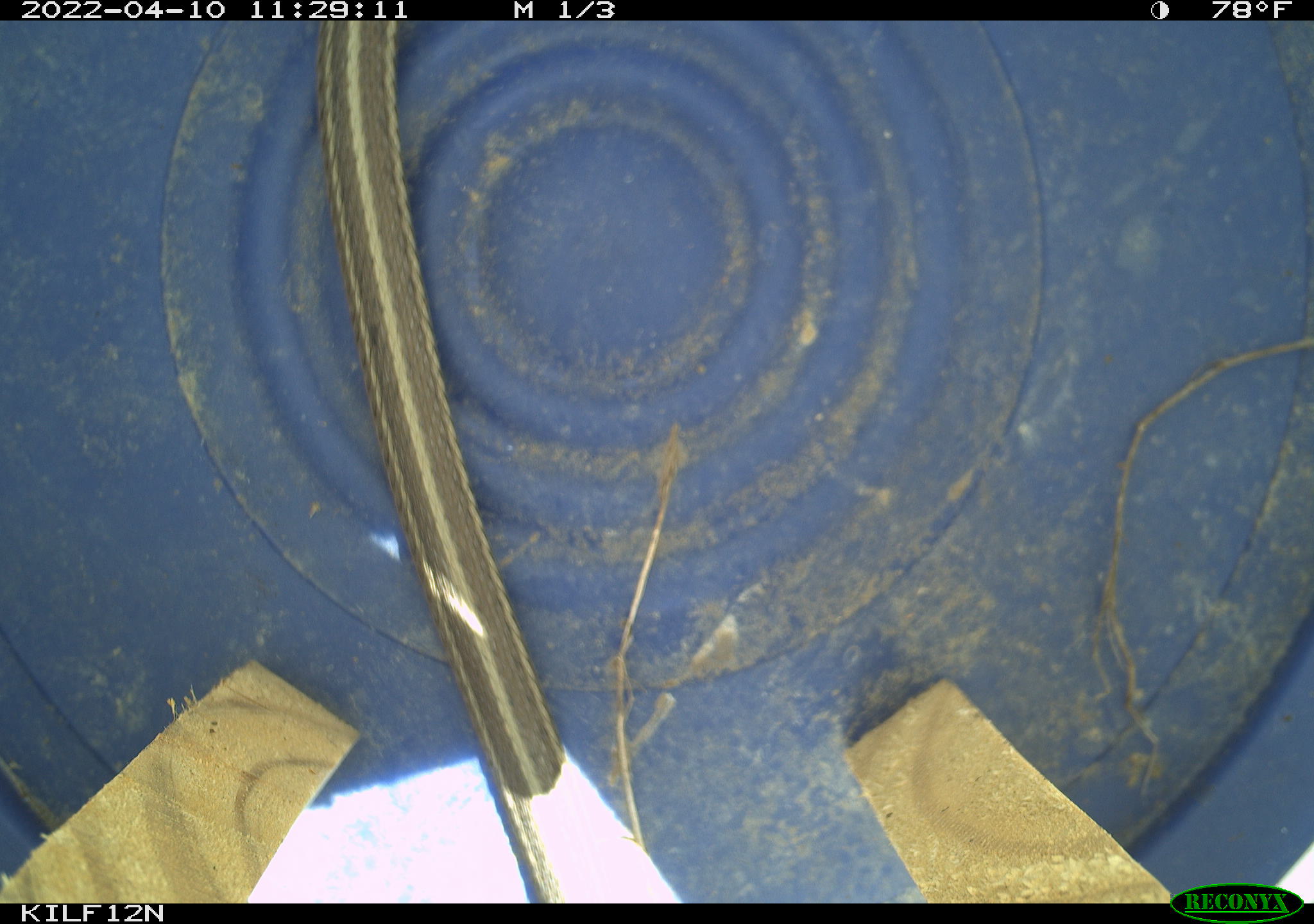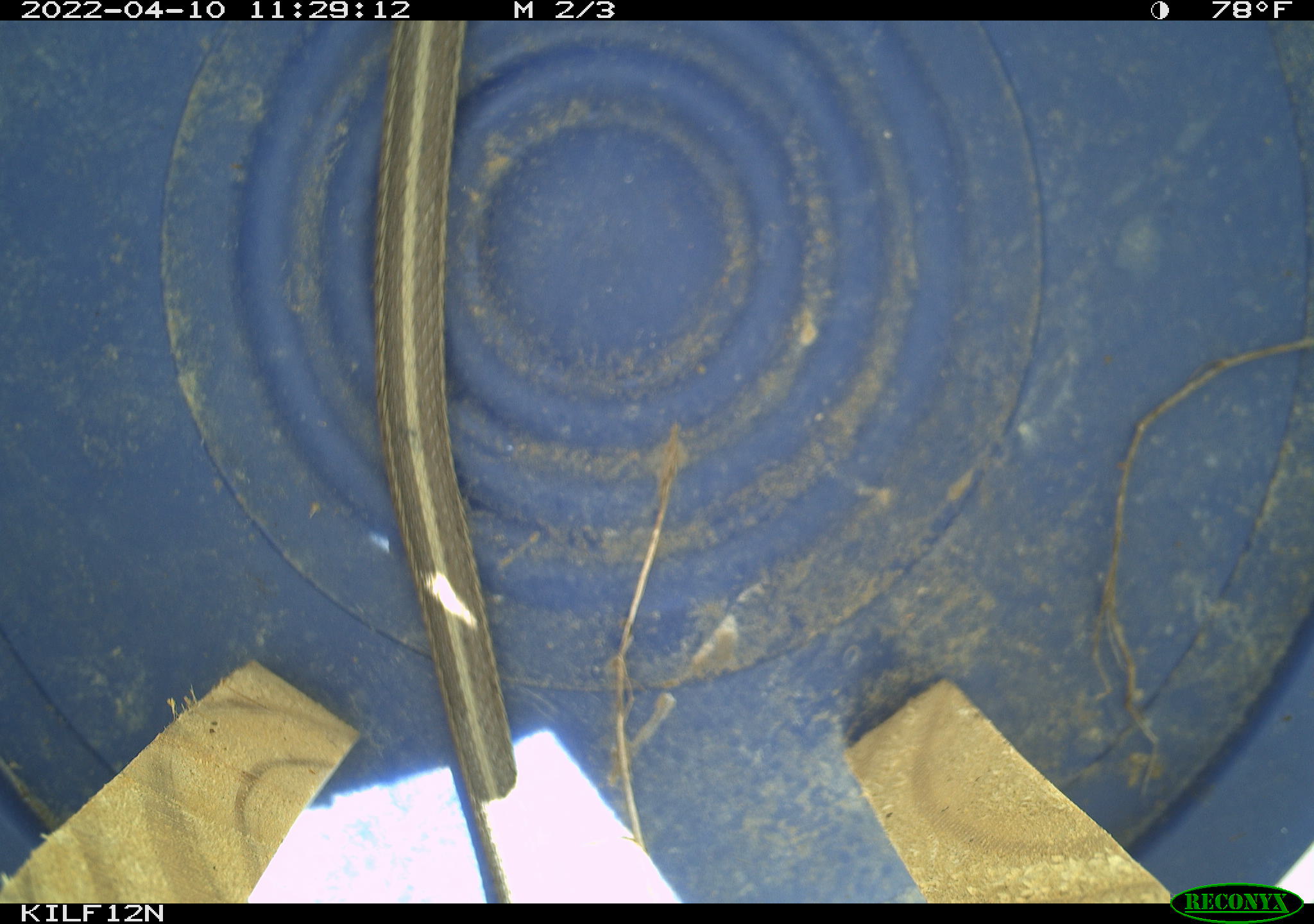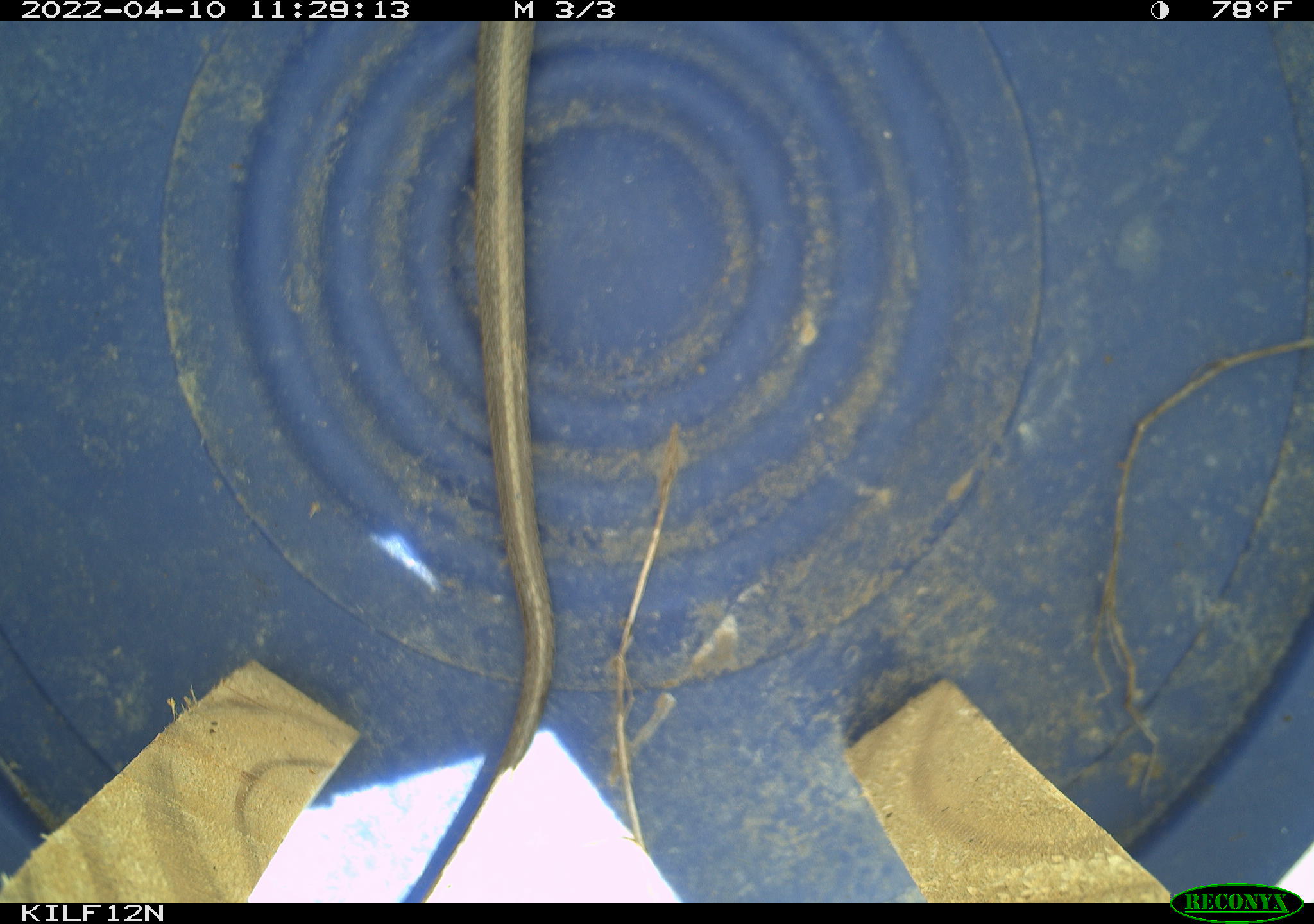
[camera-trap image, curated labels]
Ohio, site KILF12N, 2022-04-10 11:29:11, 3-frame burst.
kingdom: Animalia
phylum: Chordata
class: Reptilia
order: Squamata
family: Colubridae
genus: Thamnophis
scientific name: Thamnophis sirtalis sirtalis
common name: eastern gartersnake